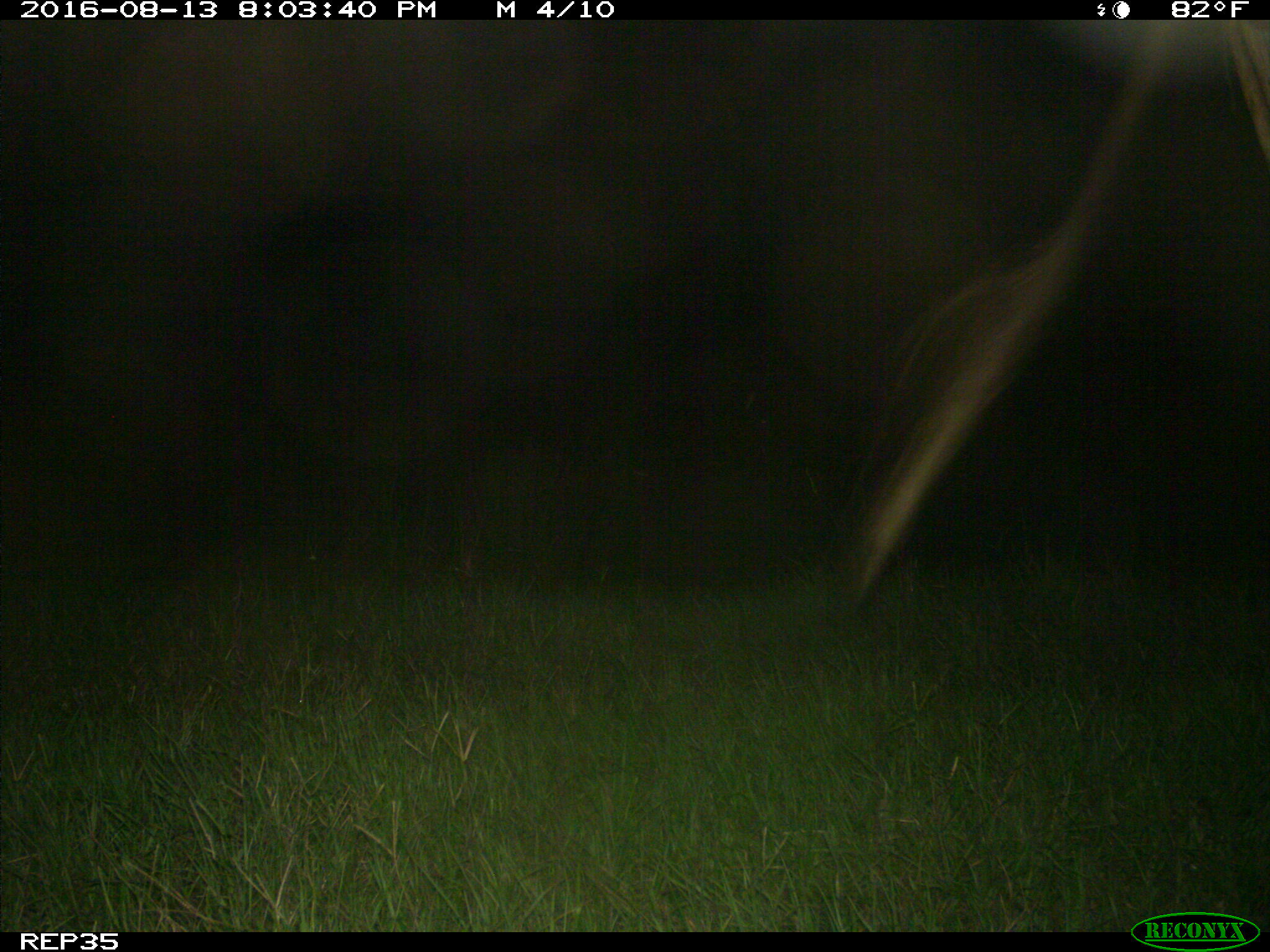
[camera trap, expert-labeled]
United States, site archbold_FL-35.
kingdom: Animalia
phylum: Chordata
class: Mammalia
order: Artiodactyla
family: Bovidae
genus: Bos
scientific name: Bos taurus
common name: domestic cow